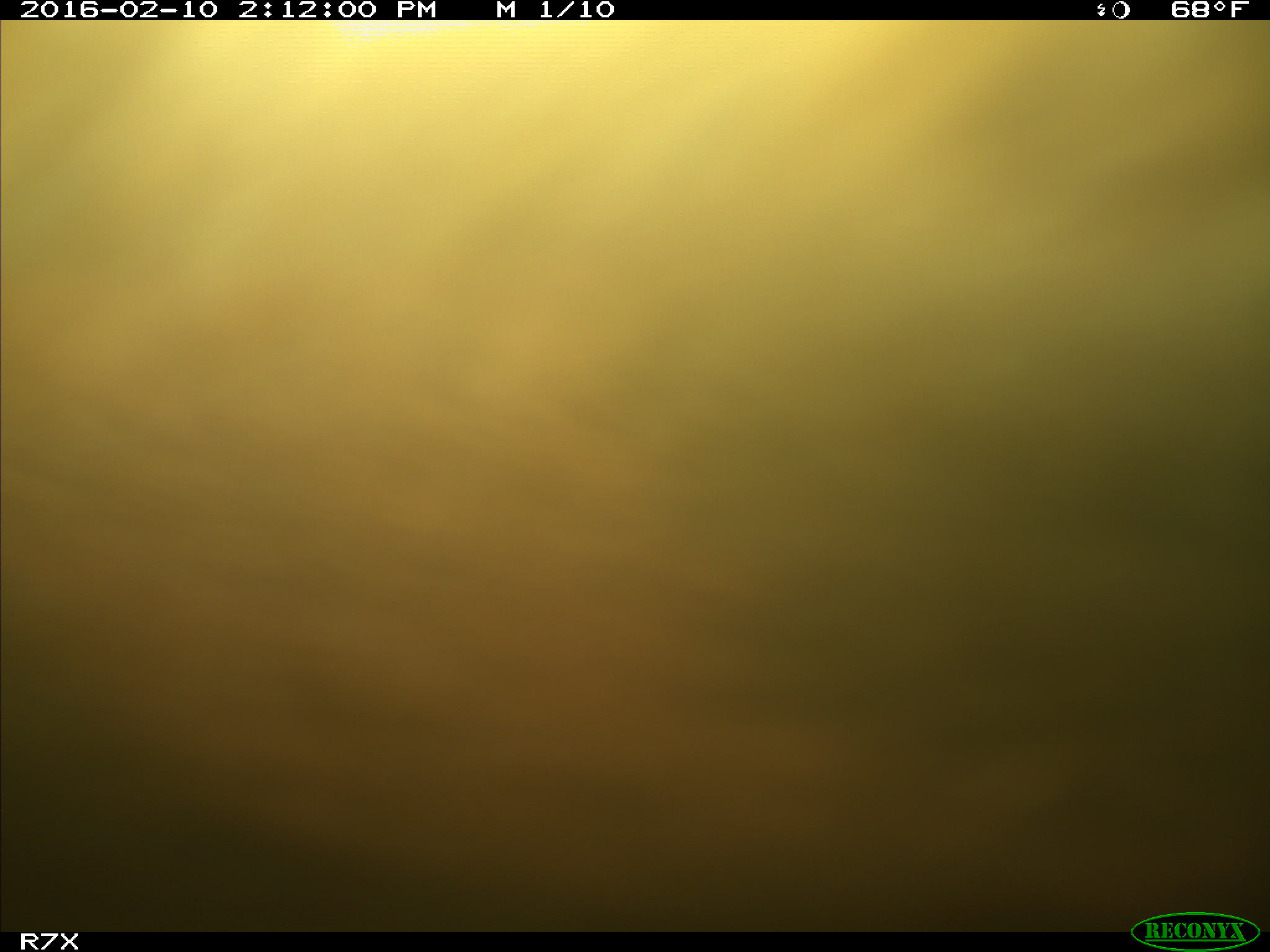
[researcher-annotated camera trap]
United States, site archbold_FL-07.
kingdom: Animalia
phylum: Chordata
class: Mammalia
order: Artiodactyla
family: Bovidae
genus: Bos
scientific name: Bos taurus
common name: domestic cow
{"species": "Bos taurus (domestic cow)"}